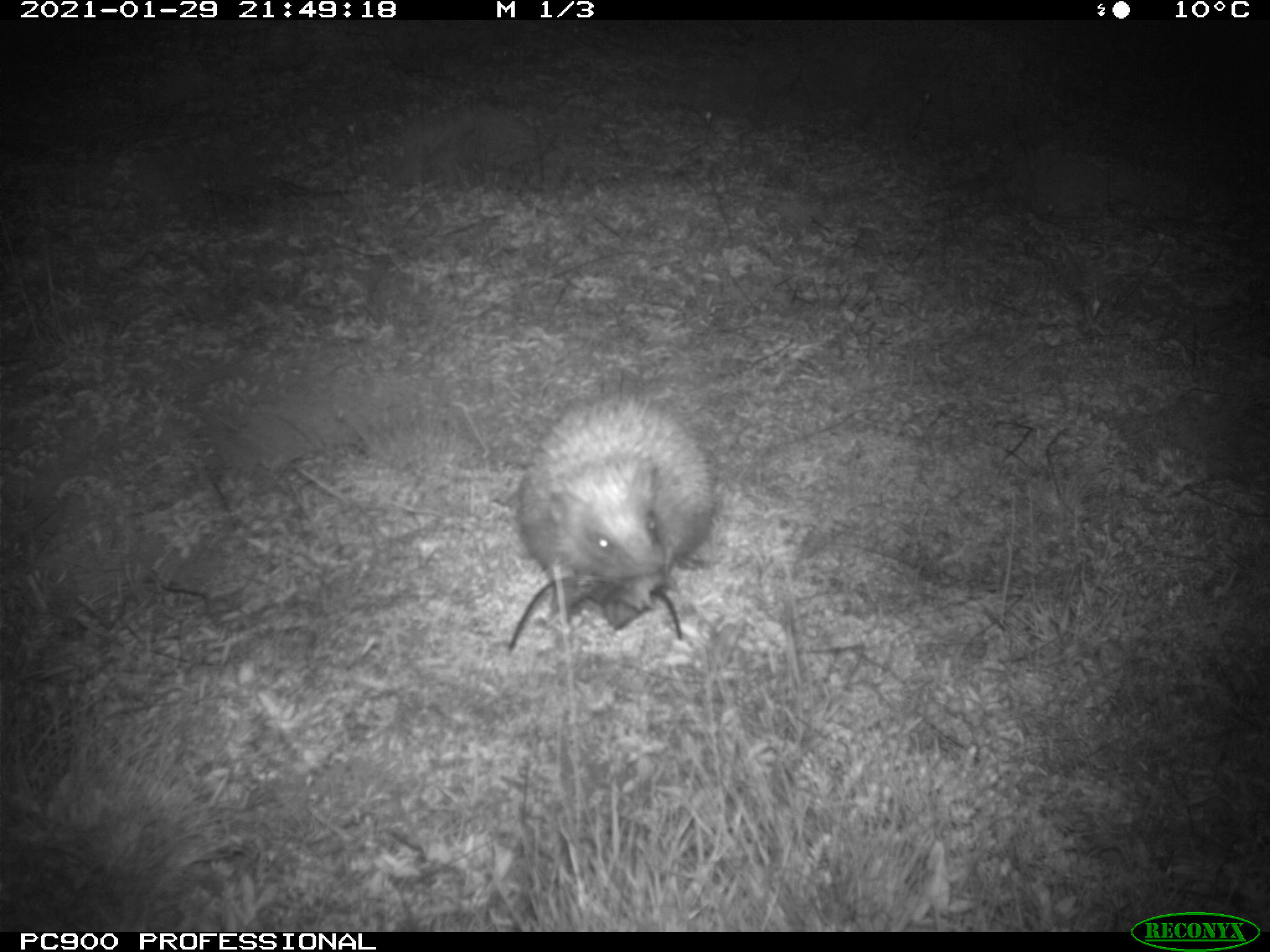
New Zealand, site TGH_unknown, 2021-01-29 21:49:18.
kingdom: Animalia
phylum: Chordata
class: Mammalia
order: Eulipotyphla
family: Erinaceidae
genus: Erinaceus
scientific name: Erinaceus europaeus europaeus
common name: european hedgehog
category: hedgehog